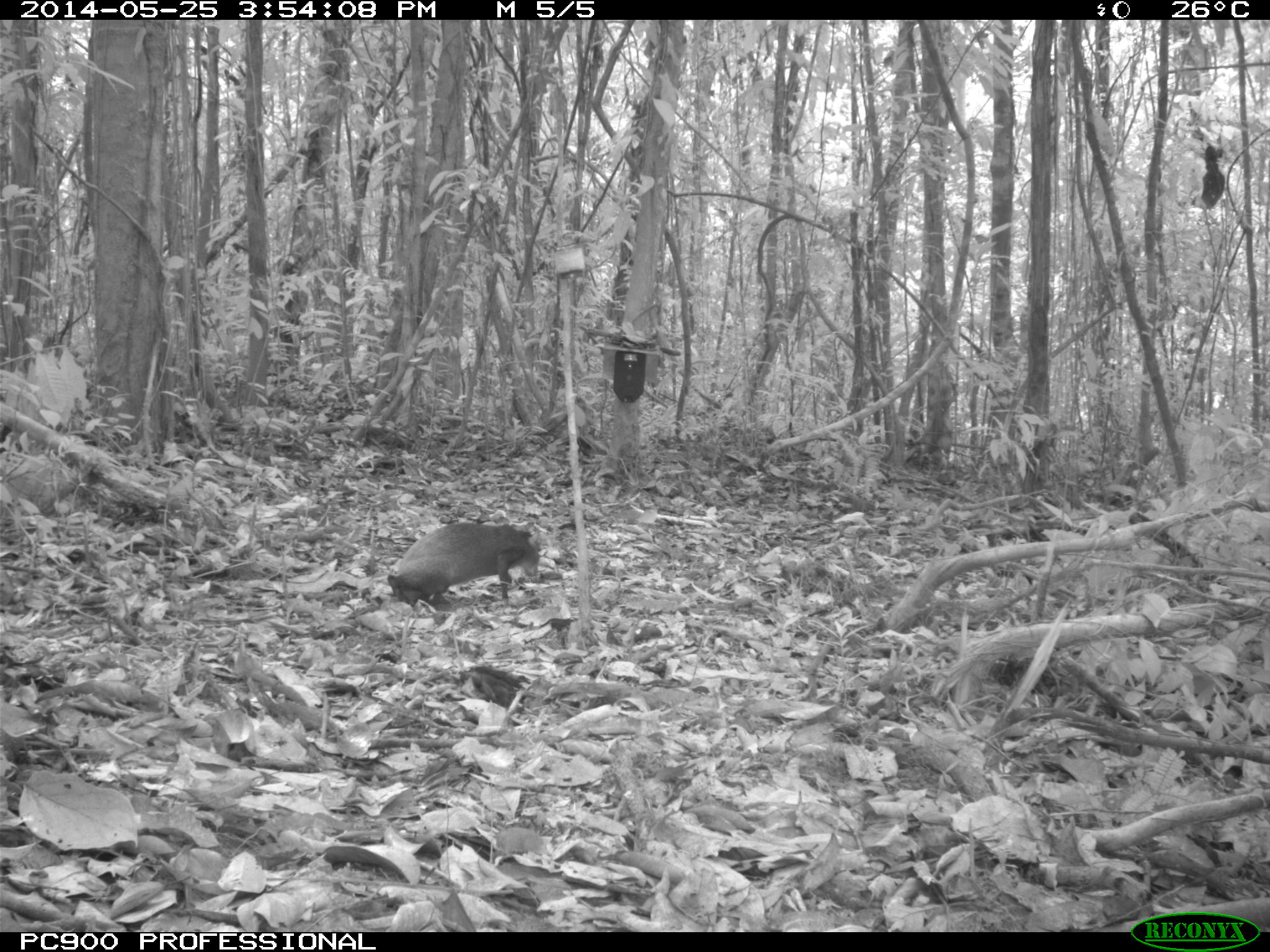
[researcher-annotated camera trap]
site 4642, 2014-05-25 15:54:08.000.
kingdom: Animalia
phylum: Chordata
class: Mammalia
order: Rodentia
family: Dasyproctidae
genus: Dasyprocta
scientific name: Dasyprocta leporina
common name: red-rumped agouti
Dasyprocta leporina (red-rumped agouti), count 1, age adult.